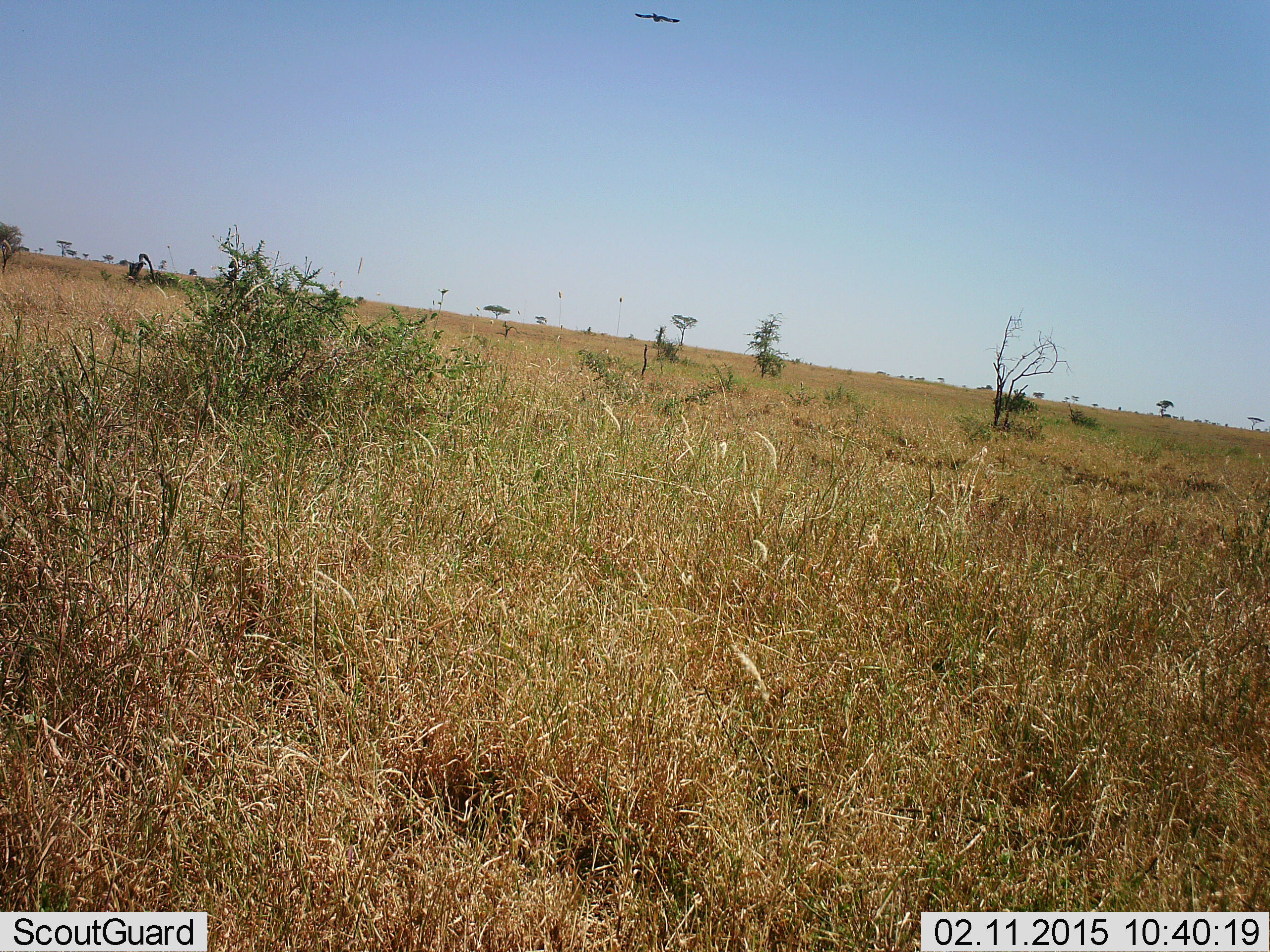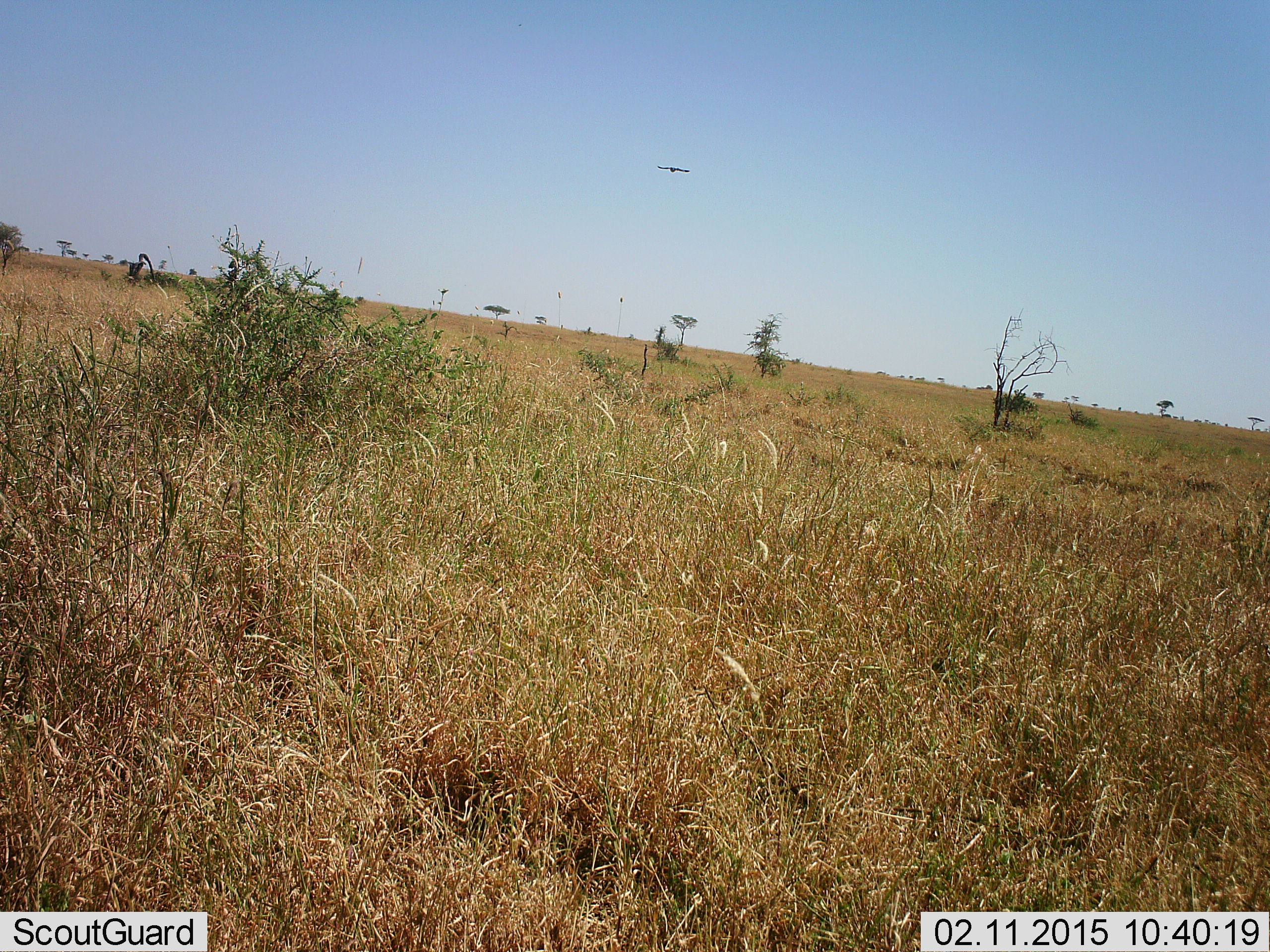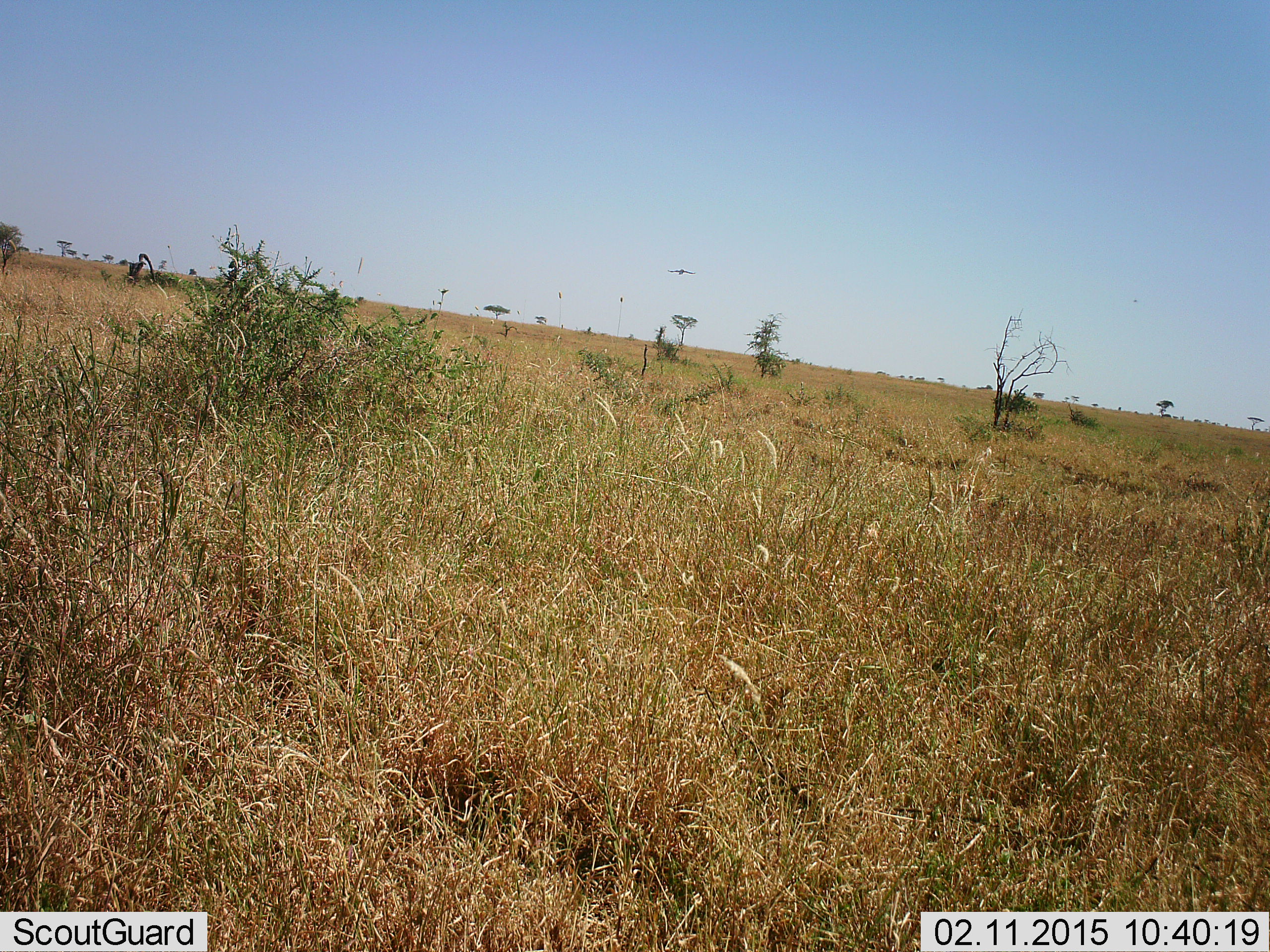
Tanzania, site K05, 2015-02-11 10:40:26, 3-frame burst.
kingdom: Animalia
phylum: Chordata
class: Aves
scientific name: Aves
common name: bird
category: otherbird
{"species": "otherbird (bird) (Aves)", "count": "1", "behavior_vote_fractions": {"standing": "0%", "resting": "0%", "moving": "100%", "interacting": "0%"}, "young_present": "0%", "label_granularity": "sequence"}